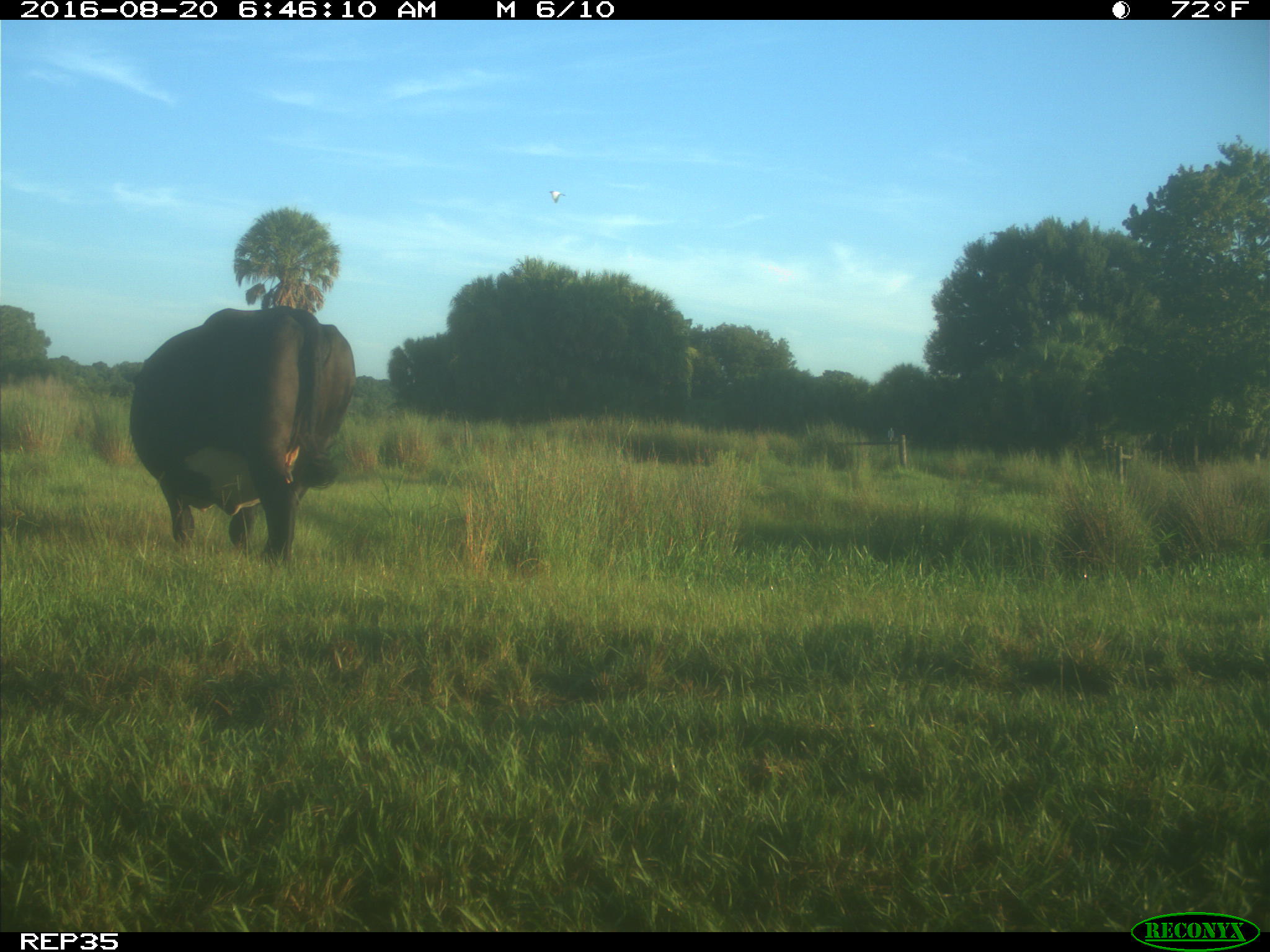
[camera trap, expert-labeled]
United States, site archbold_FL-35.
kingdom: Animalia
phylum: Chordata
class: Mammalia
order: Artiodactyla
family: Bovidae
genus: Bos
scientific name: Bos taurus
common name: domestic cow